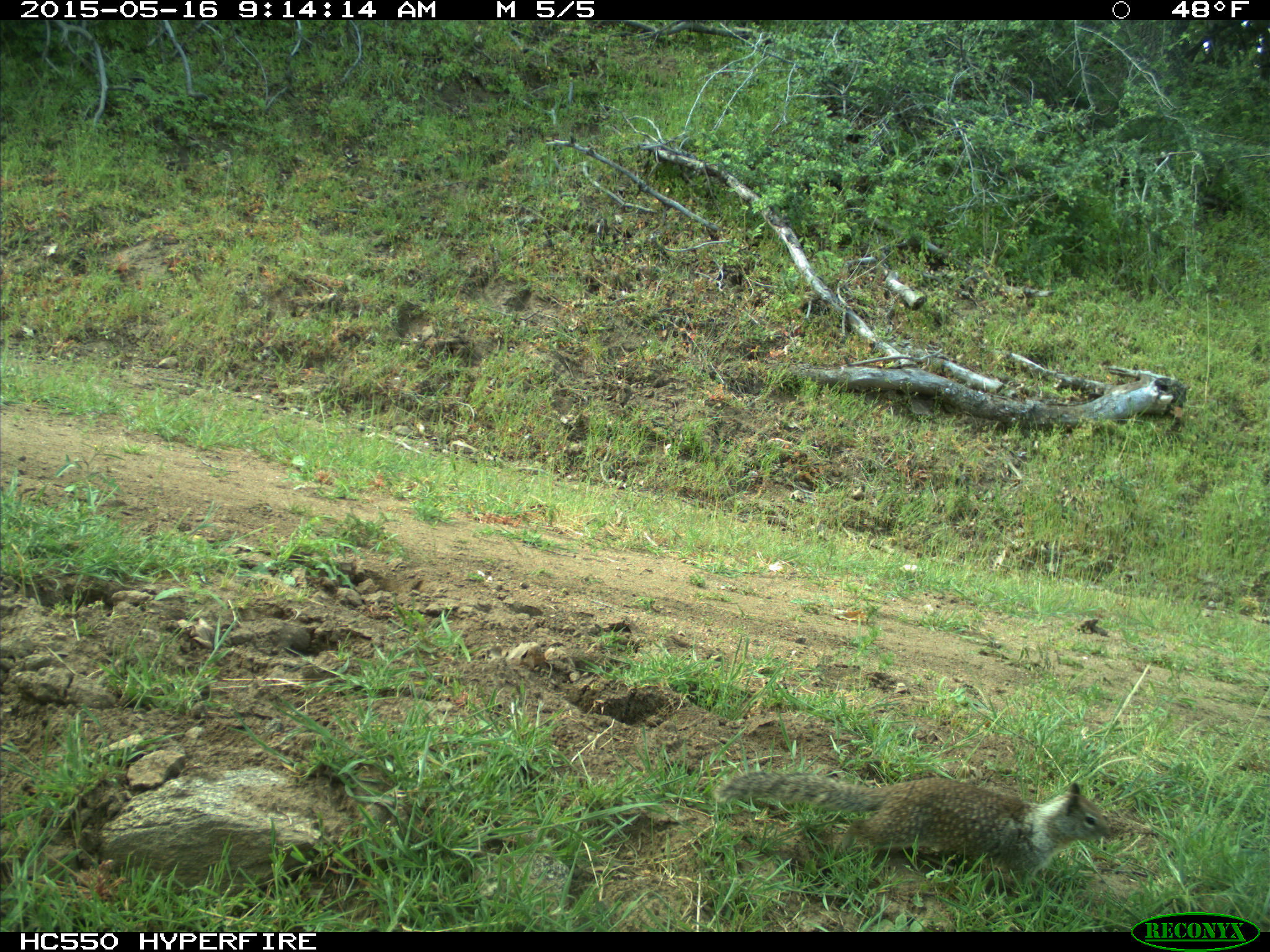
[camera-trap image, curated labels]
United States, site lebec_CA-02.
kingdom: Animalia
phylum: Chordata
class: Mammalia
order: Rodentia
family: Sciuridae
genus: Otospermophilus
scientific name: Otospermophilus beecheyi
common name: california ground squirrel